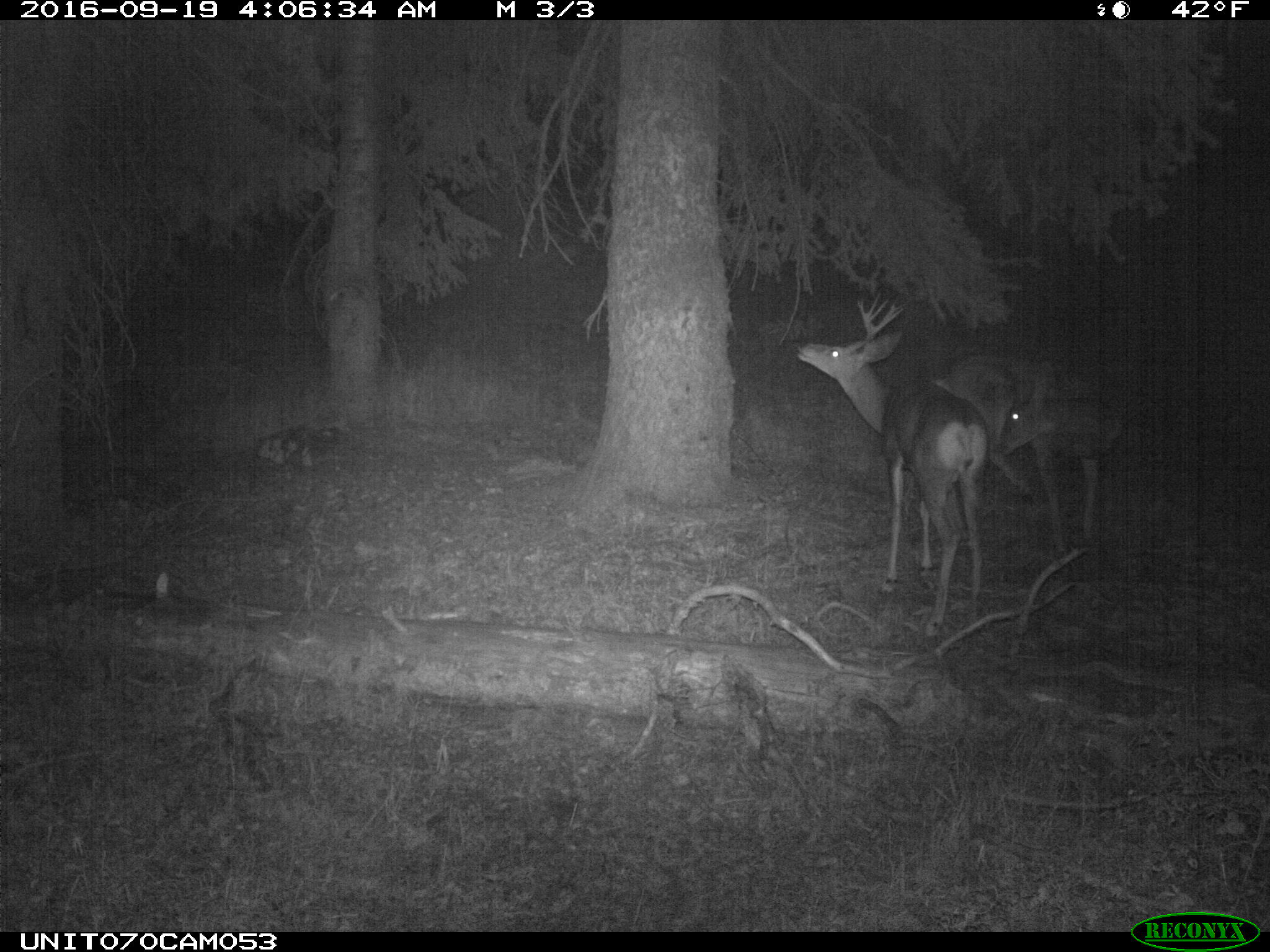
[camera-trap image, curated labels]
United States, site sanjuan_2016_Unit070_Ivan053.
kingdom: Animalia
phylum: Chordata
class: Mammalia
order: Artiodactyla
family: Cervidae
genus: Odocoileus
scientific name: Odocoileus hemionus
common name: mule deer